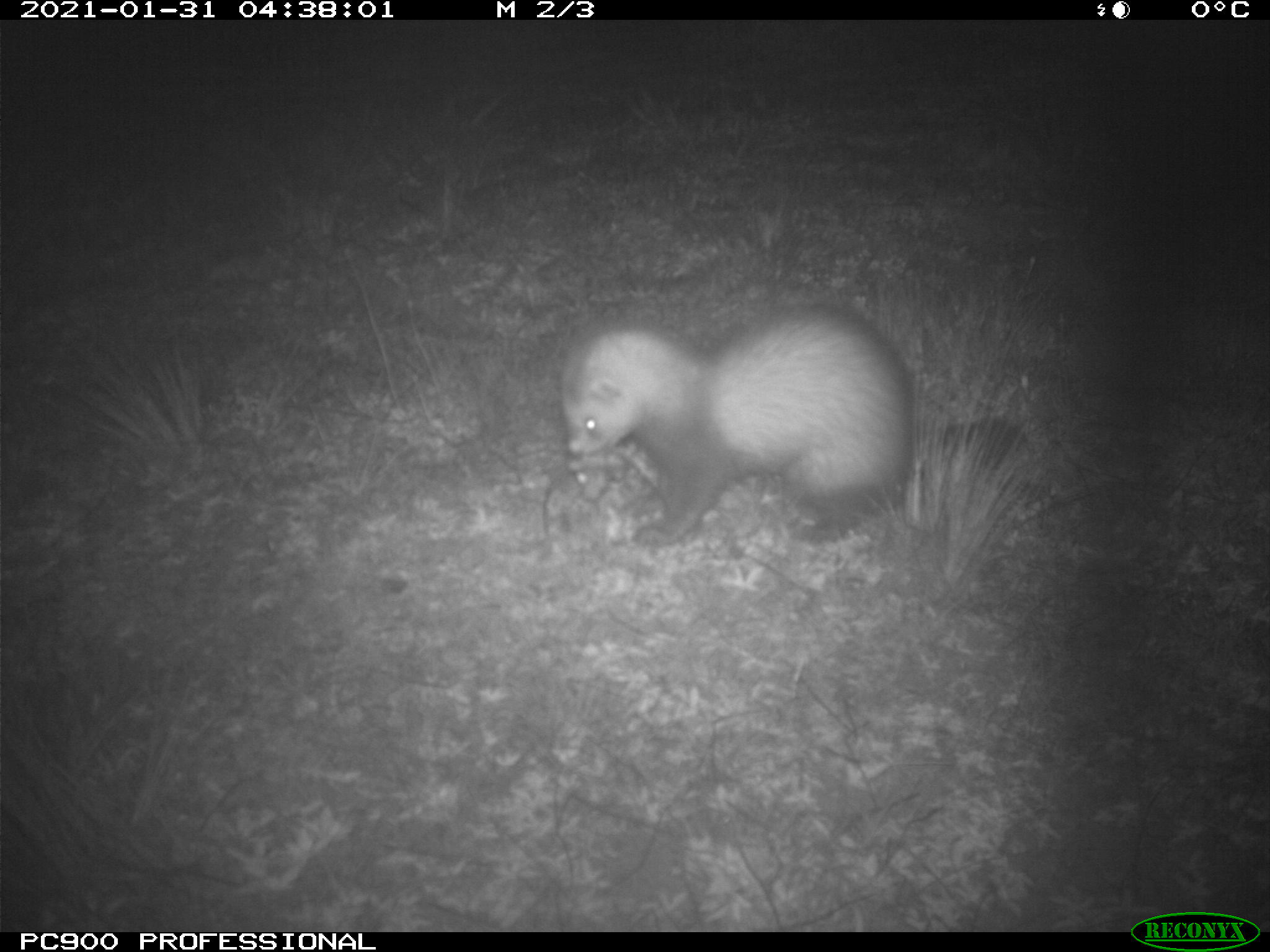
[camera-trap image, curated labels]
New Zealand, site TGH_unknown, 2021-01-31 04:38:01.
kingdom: Animalia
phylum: Chordata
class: Mammalia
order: Carnivora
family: Mustelidae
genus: Mustela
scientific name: Mustela furo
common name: ferret